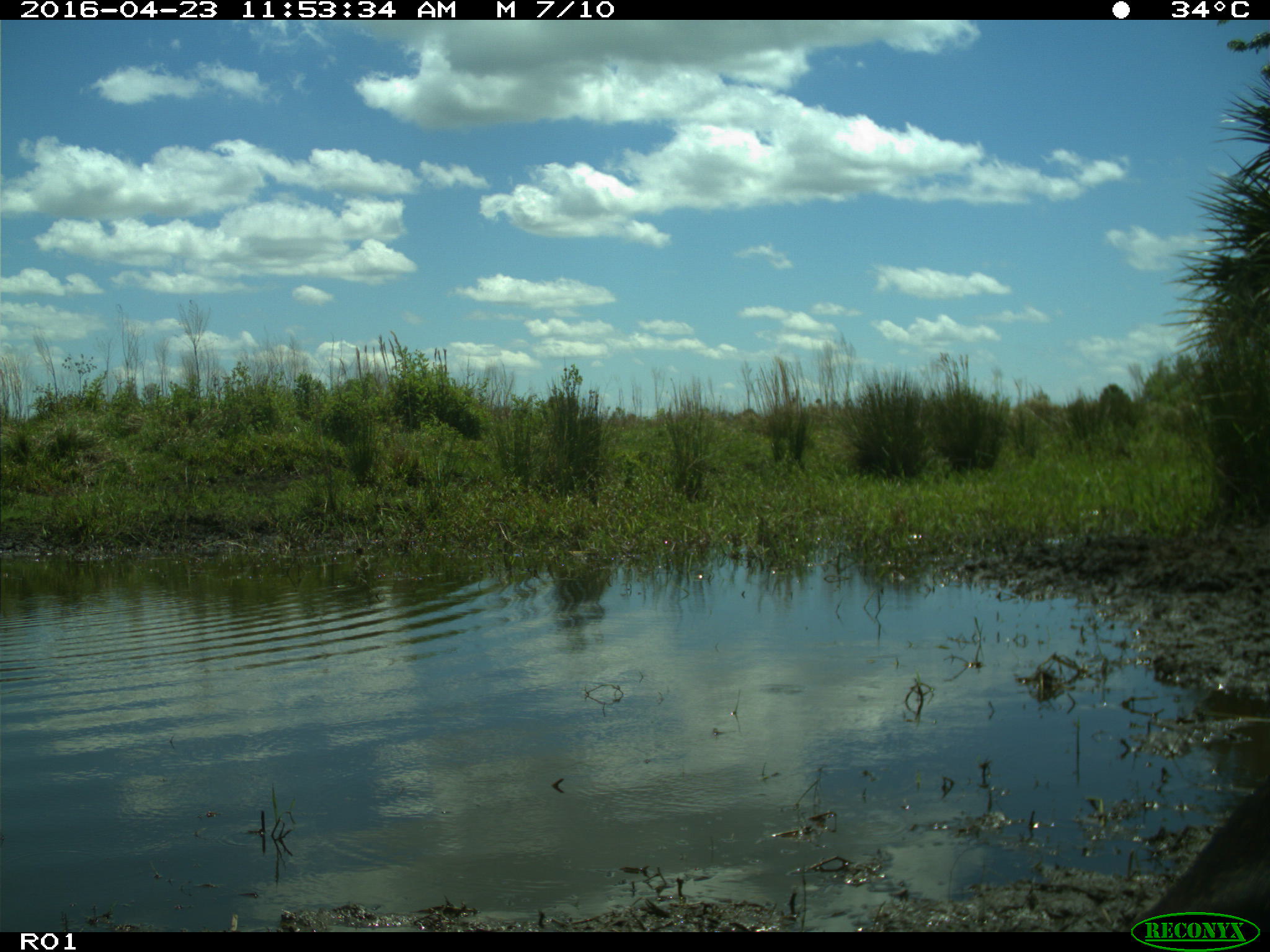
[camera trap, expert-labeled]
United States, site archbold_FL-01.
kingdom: Animalia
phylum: Chordata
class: Mammalia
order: Artiodactyla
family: Bovidae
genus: Bos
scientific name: Bos taurus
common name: domestic cow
Bos taurus (domestic cow).